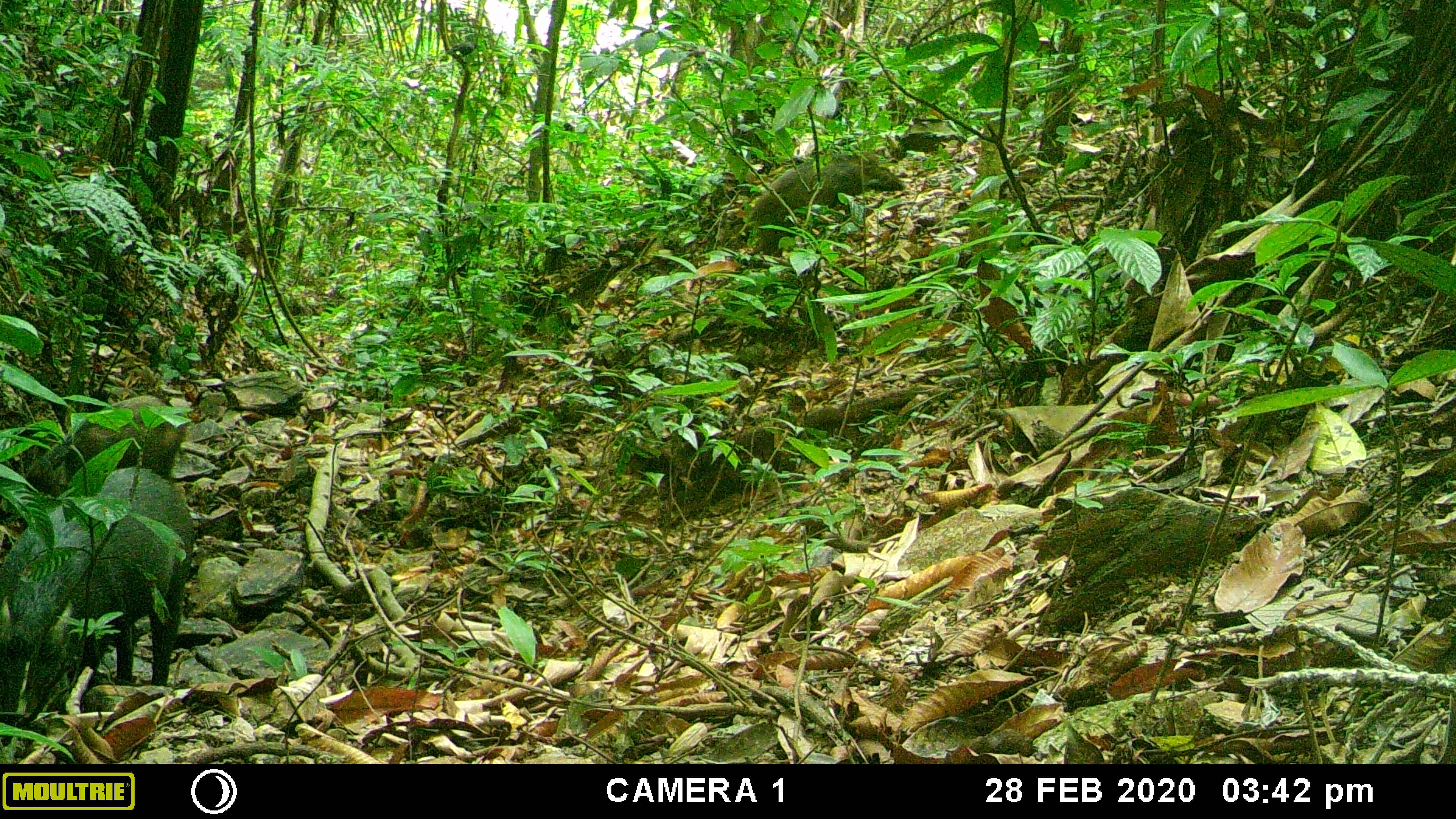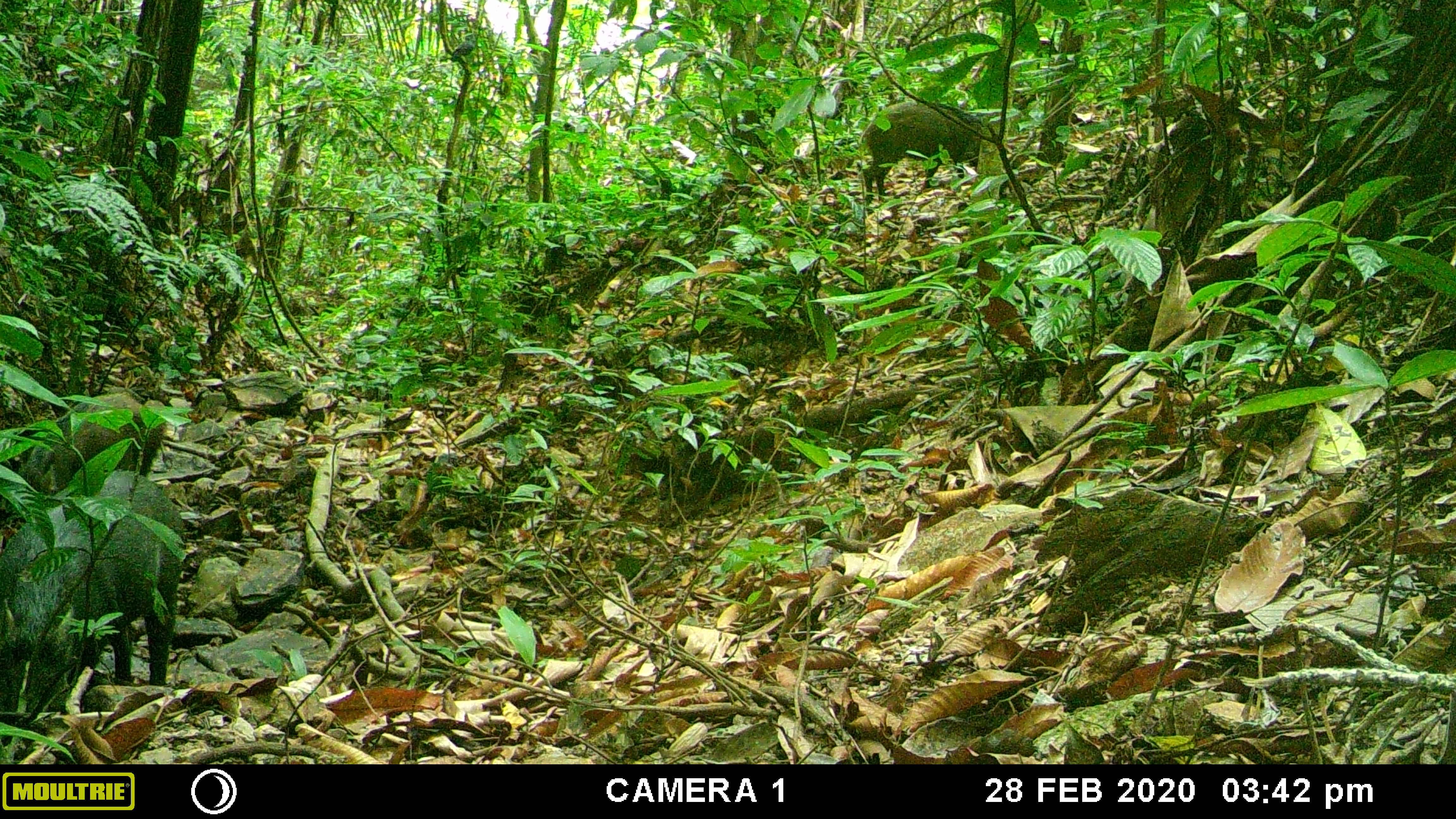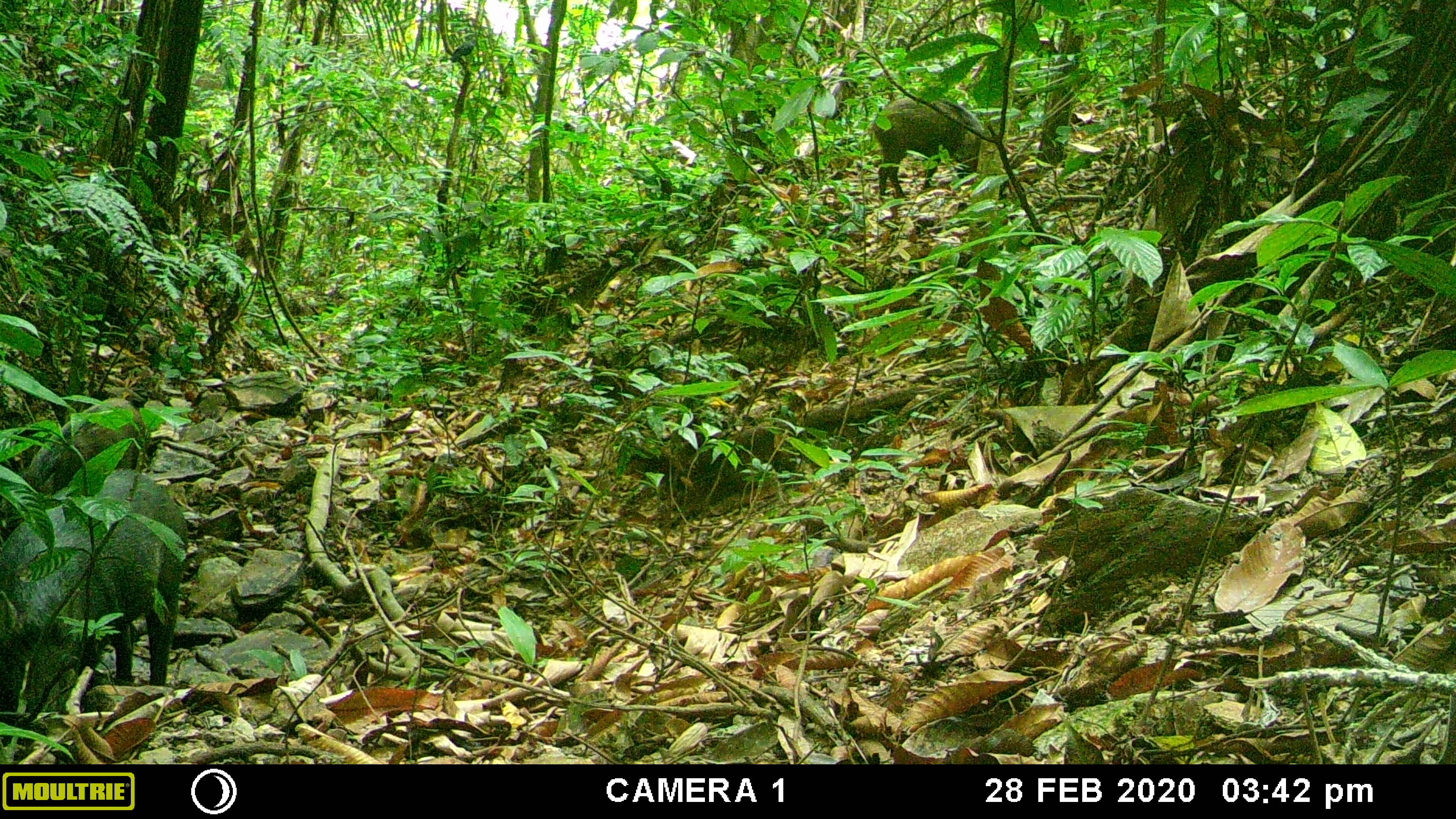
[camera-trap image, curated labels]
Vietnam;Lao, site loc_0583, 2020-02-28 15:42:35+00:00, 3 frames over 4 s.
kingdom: Animalia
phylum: Chordata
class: Mammalia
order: Artiodactyla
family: Suidae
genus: Sus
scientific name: Sus scrofa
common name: eurasian wild pig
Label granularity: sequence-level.